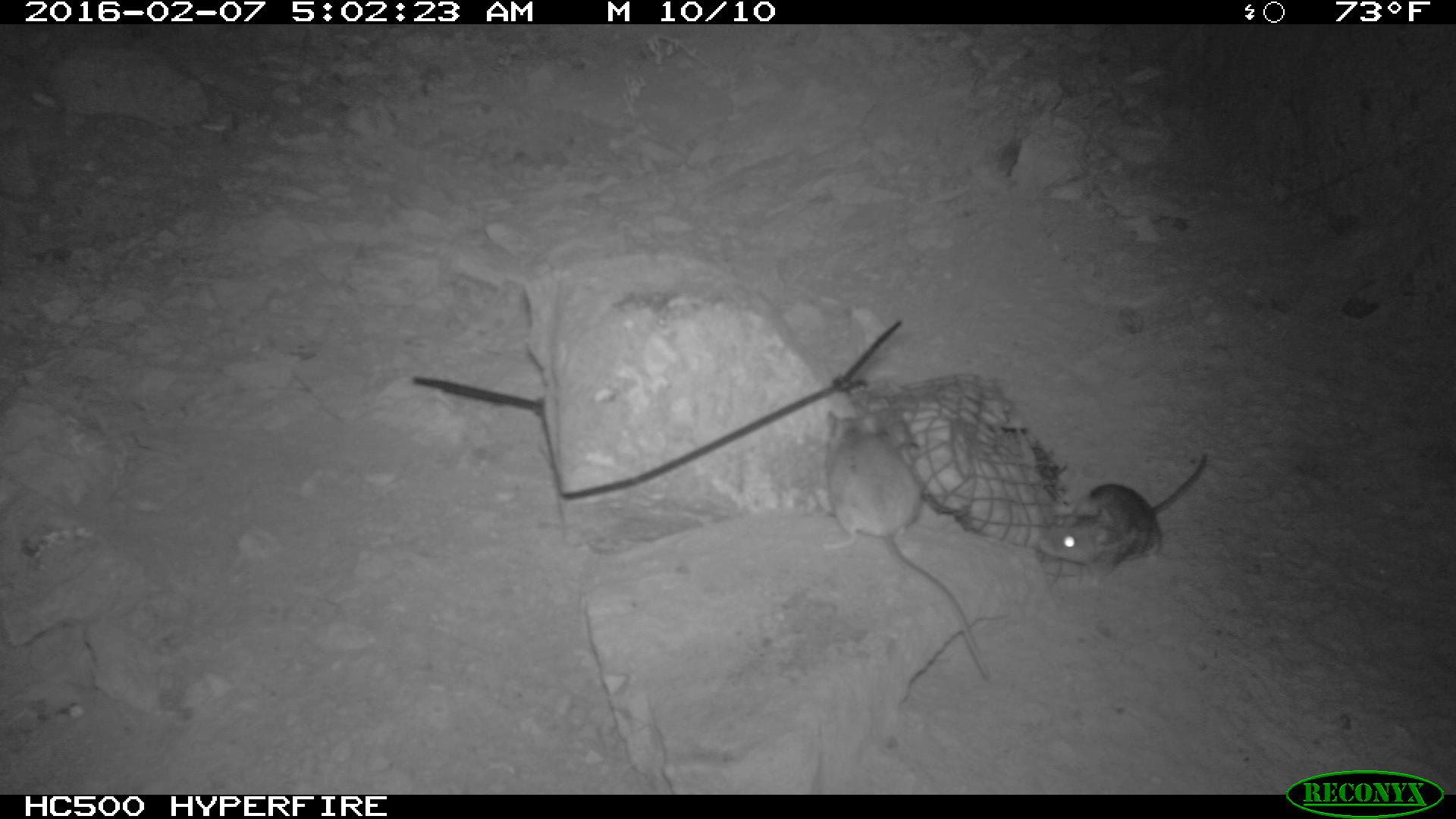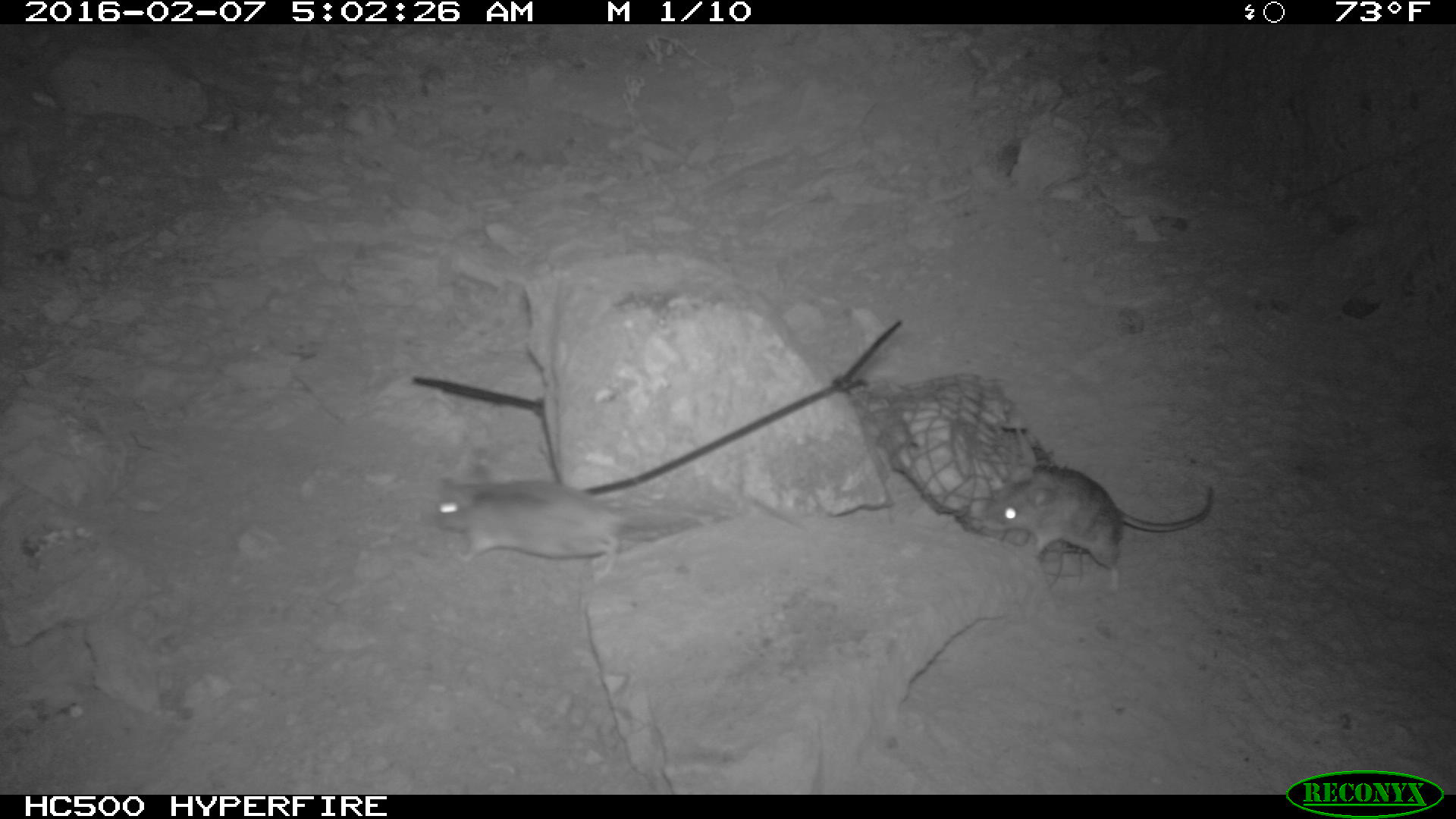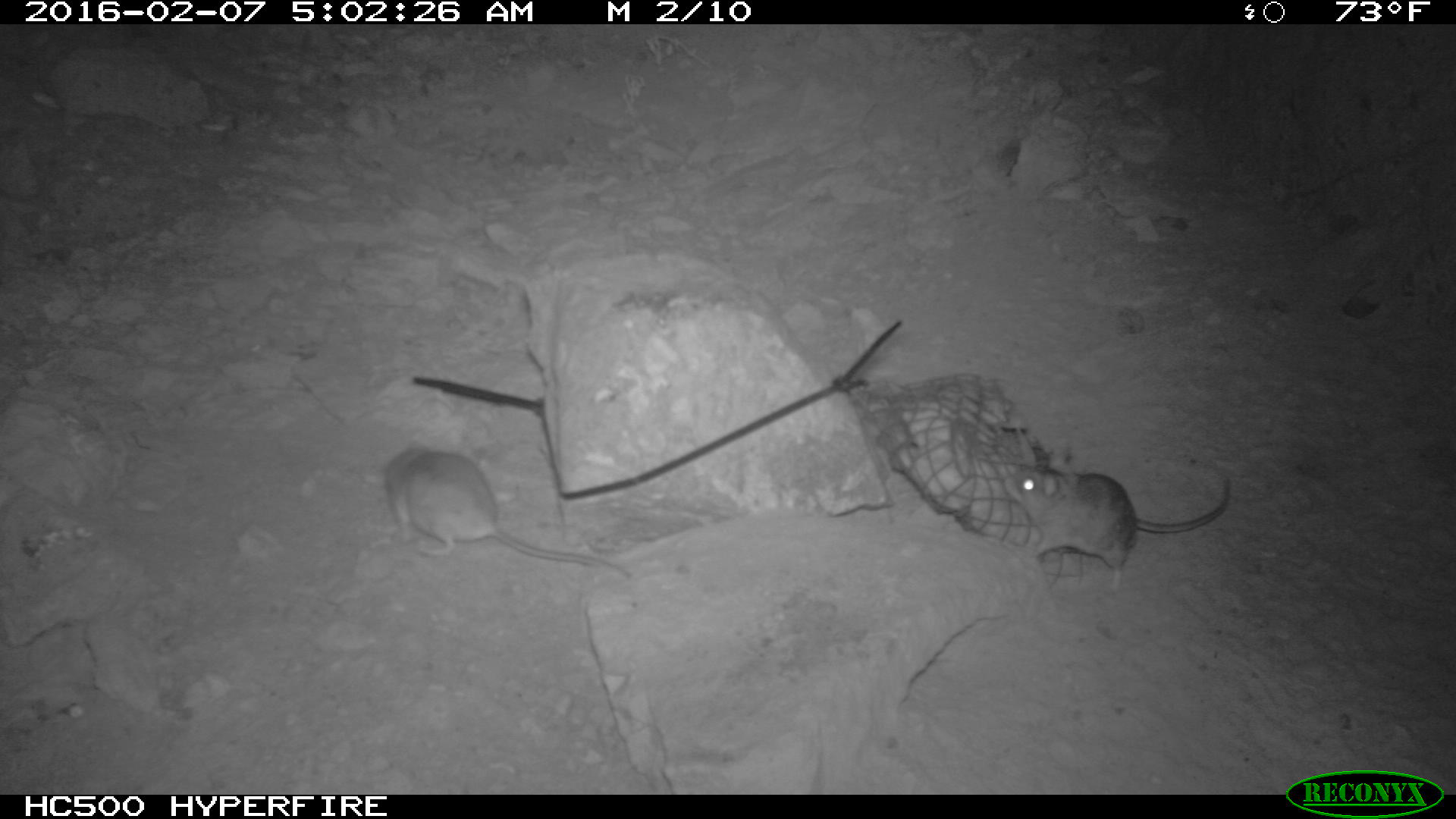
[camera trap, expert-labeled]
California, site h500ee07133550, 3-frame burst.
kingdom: Animalia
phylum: Chordata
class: Mammalia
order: Rodentia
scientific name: Rodentia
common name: rodent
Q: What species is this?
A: Rodent (Rodentia).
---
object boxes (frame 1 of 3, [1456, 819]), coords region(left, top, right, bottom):
rodent: region(817, 410, 986, 679); region(1042, 451, 1211, 595)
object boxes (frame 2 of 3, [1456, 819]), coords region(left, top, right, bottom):
rodent: region(980, 464, 1213, 600); region(417, 479, 655, 586)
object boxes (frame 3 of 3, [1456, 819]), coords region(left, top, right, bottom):
rodent: region(1004, 439, 1230, 593); region(384, 441, 632, 580)